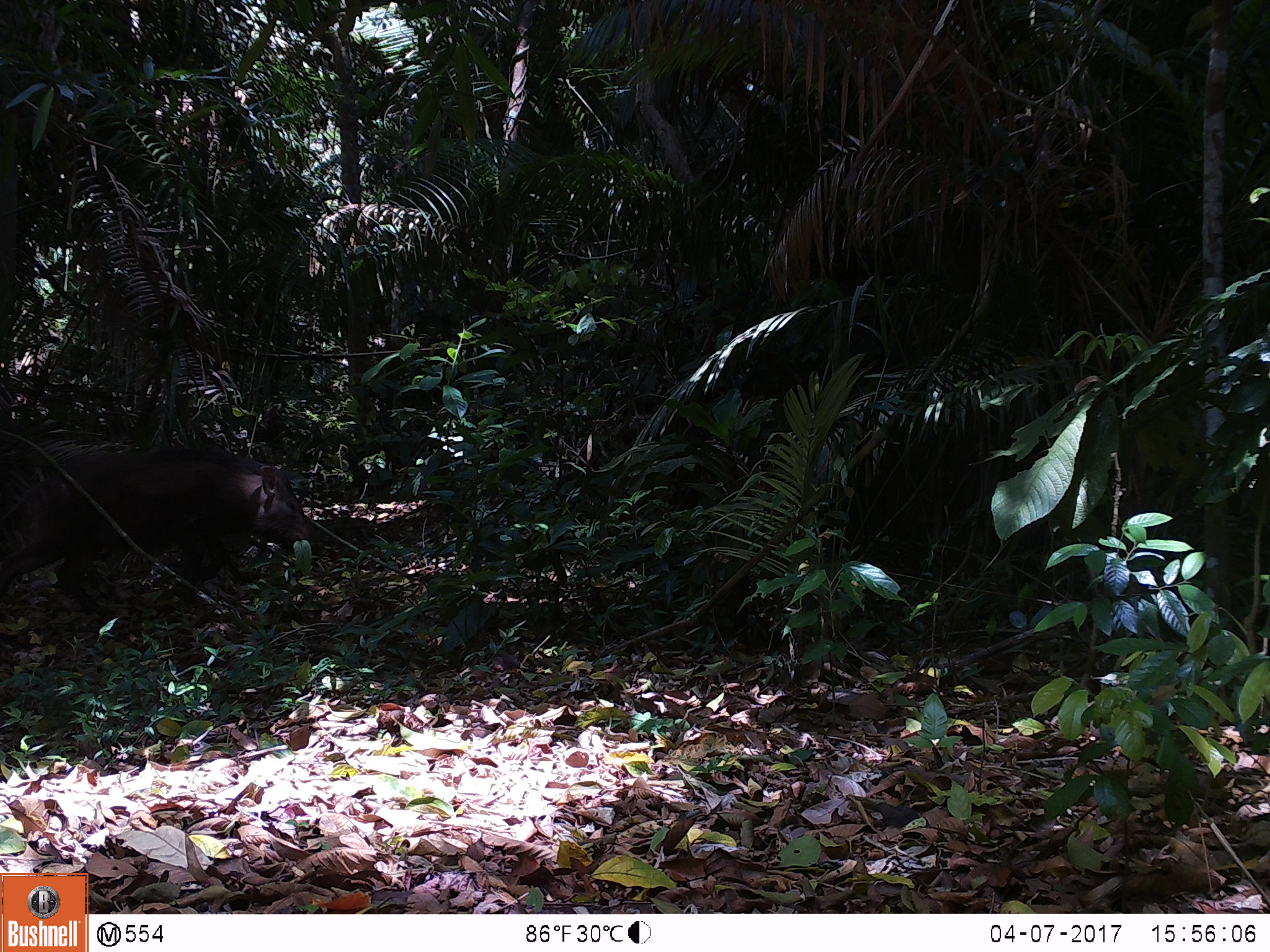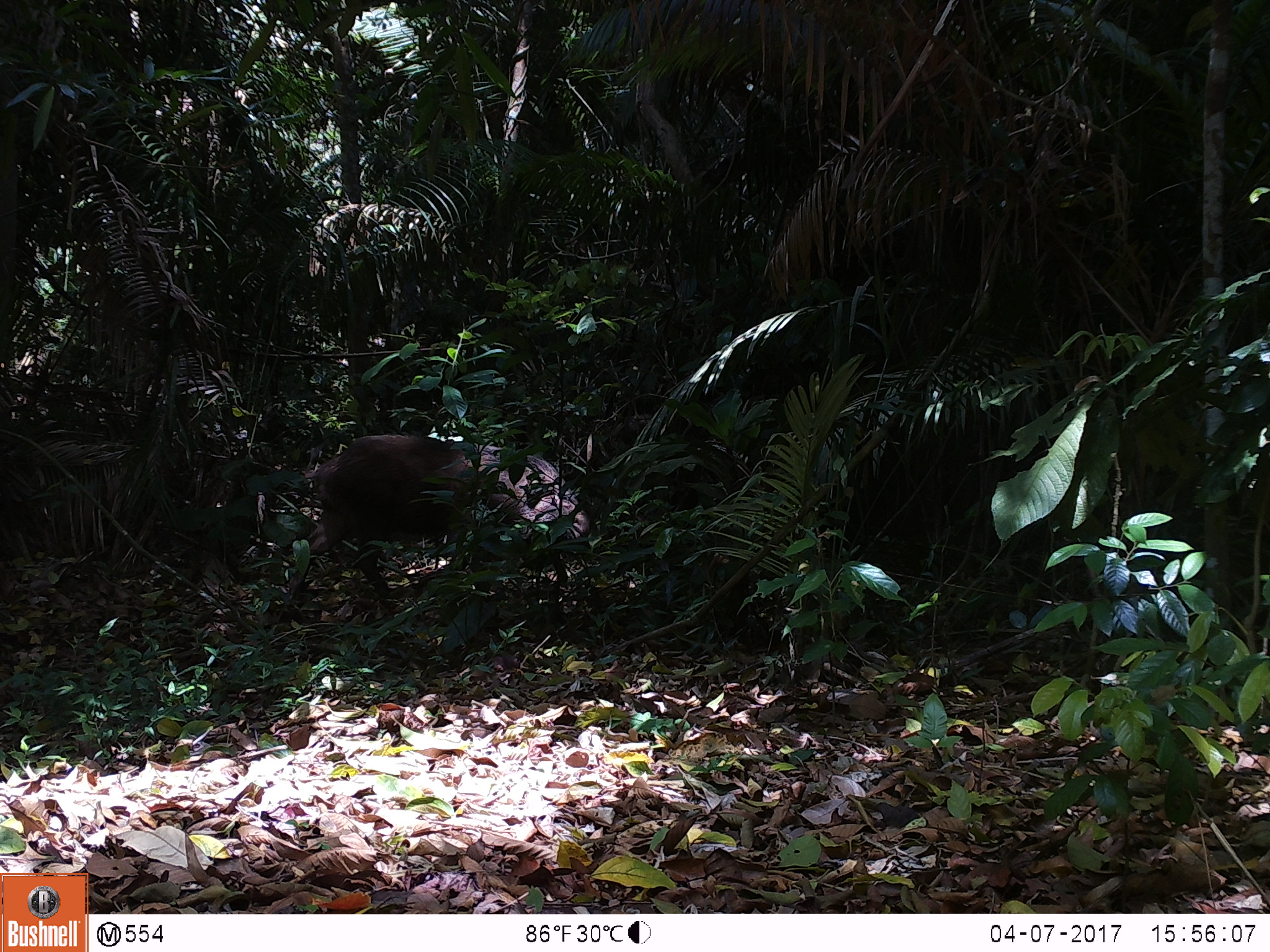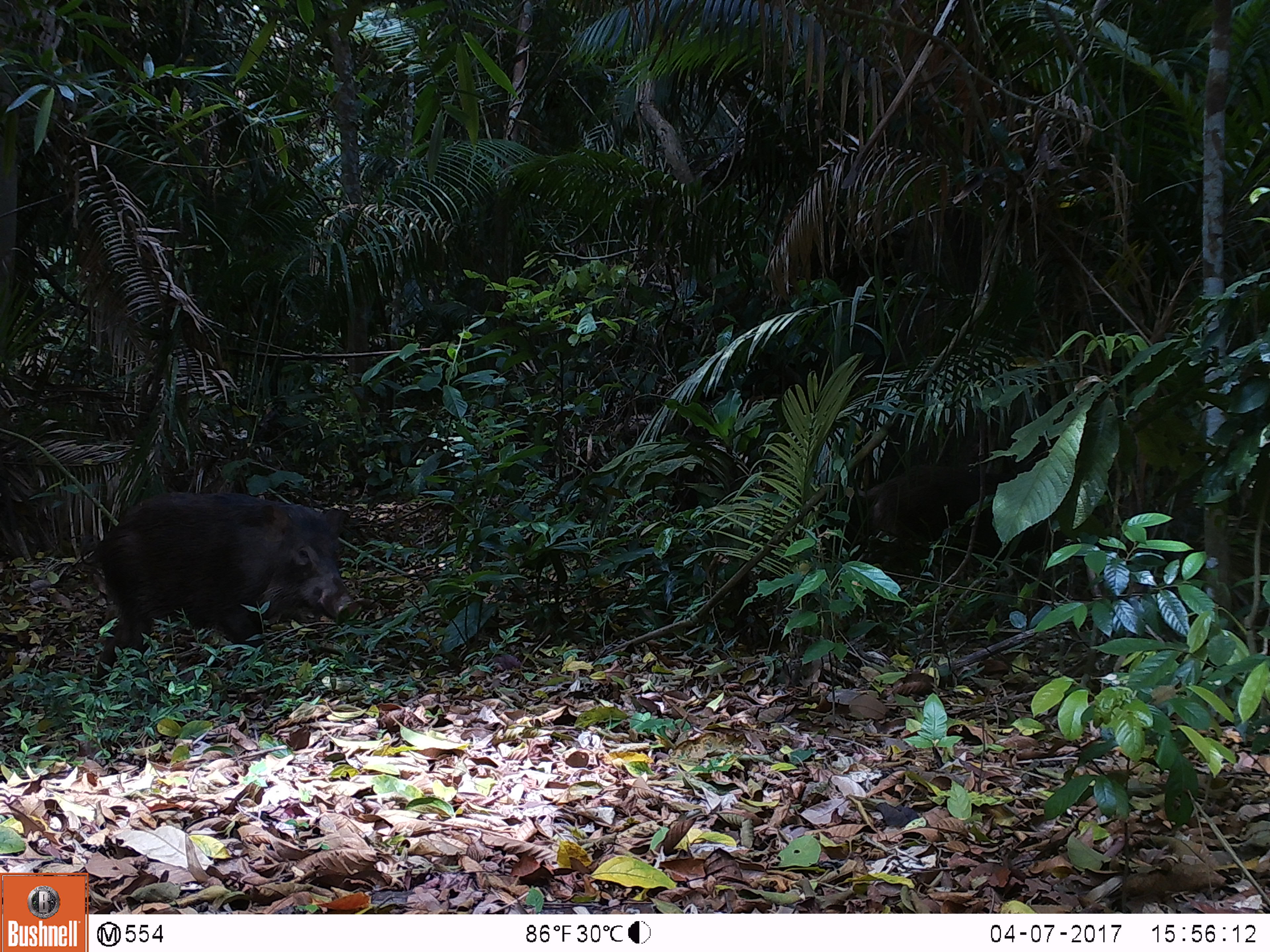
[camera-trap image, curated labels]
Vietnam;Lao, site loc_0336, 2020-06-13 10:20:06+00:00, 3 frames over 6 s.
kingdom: Animalia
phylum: Chordata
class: Mammalia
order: Artiodactyla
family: Suidae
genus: Sus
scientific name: Sus scrofa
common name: eurasian wild pig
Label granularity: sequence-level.